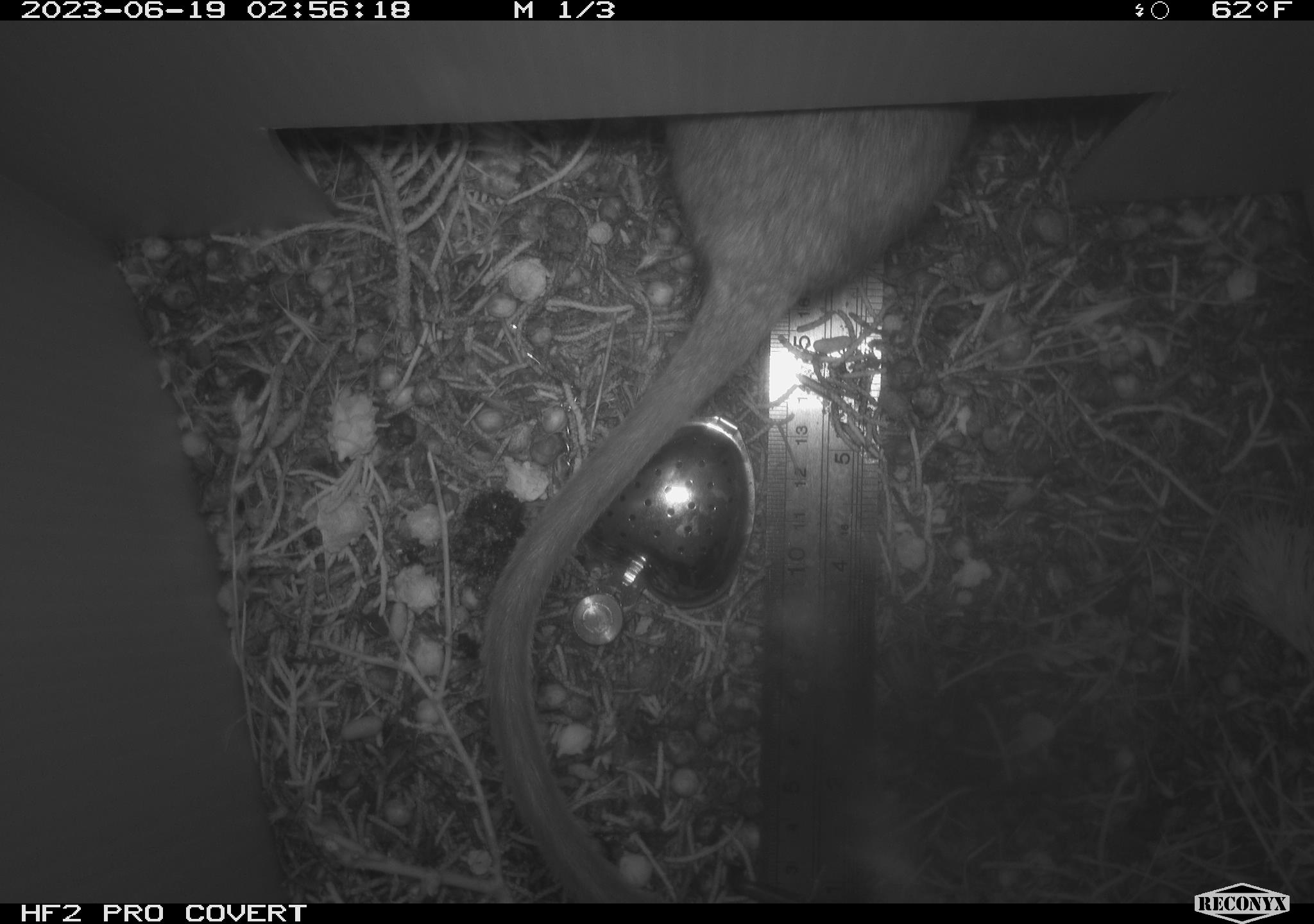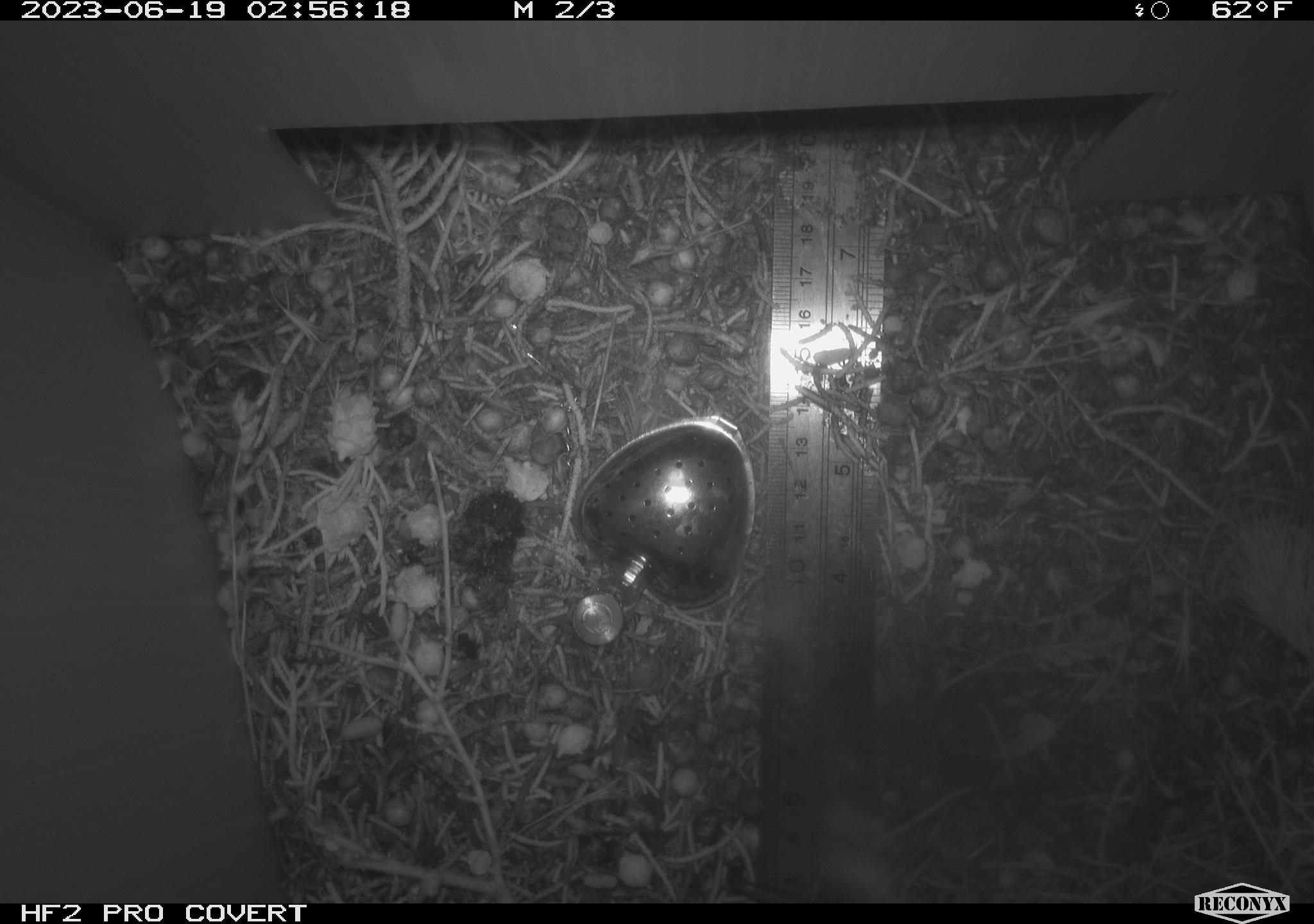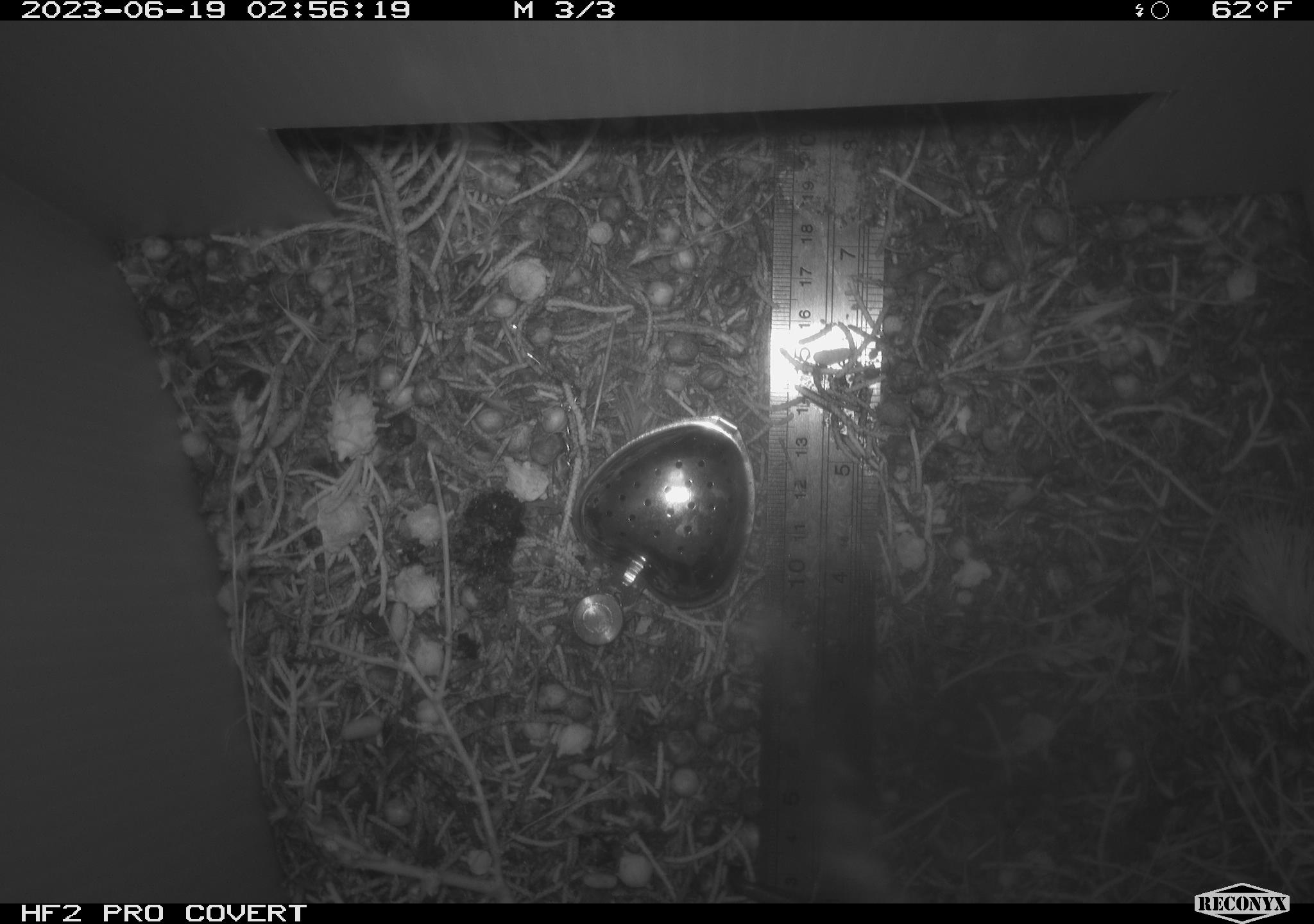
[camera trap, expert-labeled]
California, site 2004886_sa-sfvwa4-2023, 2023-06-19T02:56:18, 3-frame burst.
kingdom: Animalia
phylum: Chordata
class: Mammalia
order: Rodentia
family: Cricetidae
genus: Neotoma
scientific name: Neotoma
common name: pack rat or woodrat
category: neotoma species